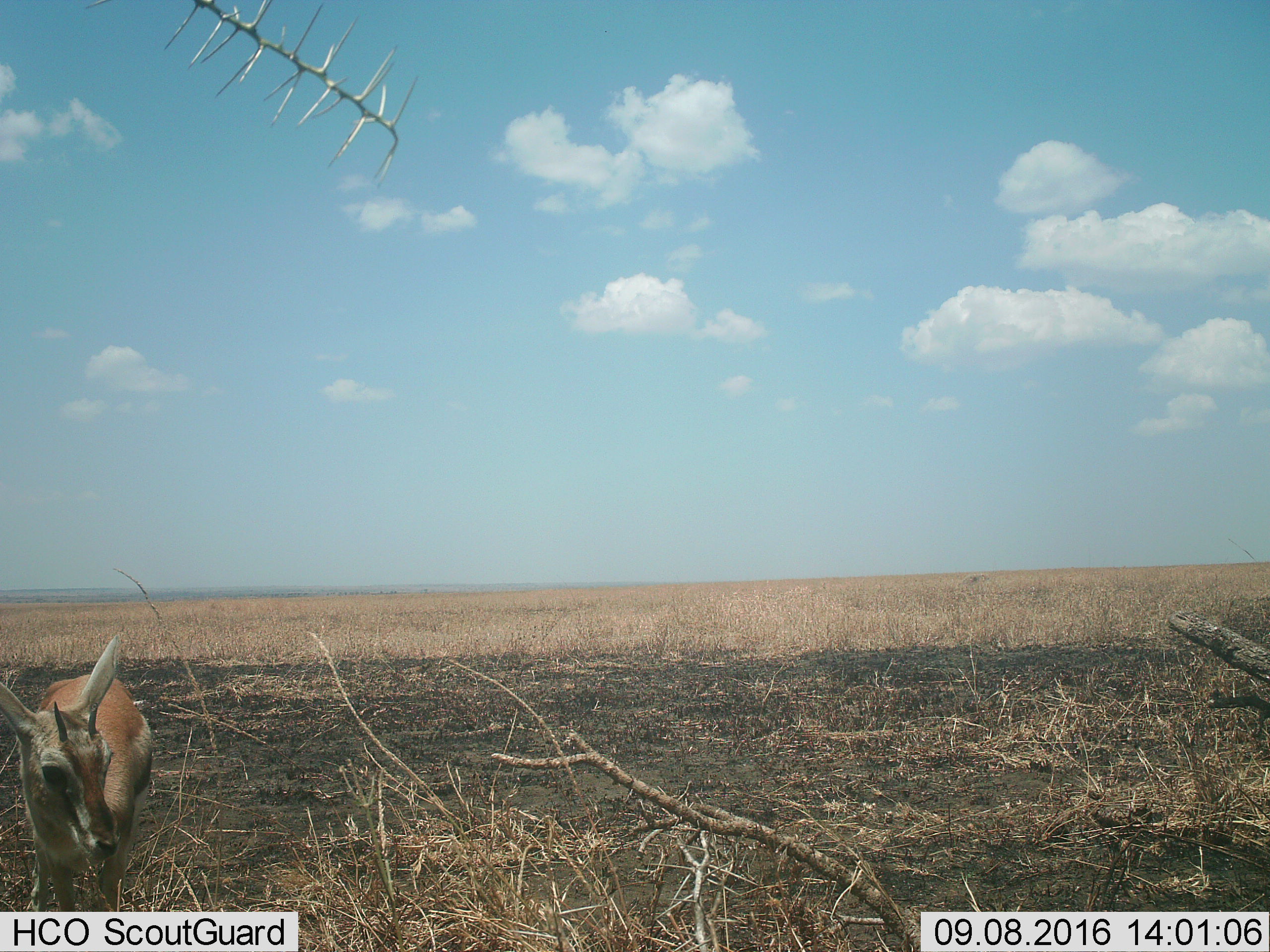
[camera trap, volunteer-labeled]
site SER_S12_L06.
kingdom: Animalia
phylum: Chordata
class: Mammalia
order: Artiodactyla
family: Bovidae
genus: Eudorcas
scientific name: Eudorcas thomsonii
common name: thomson's gazelle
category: gazellethomsons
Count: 1.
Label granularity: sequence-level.